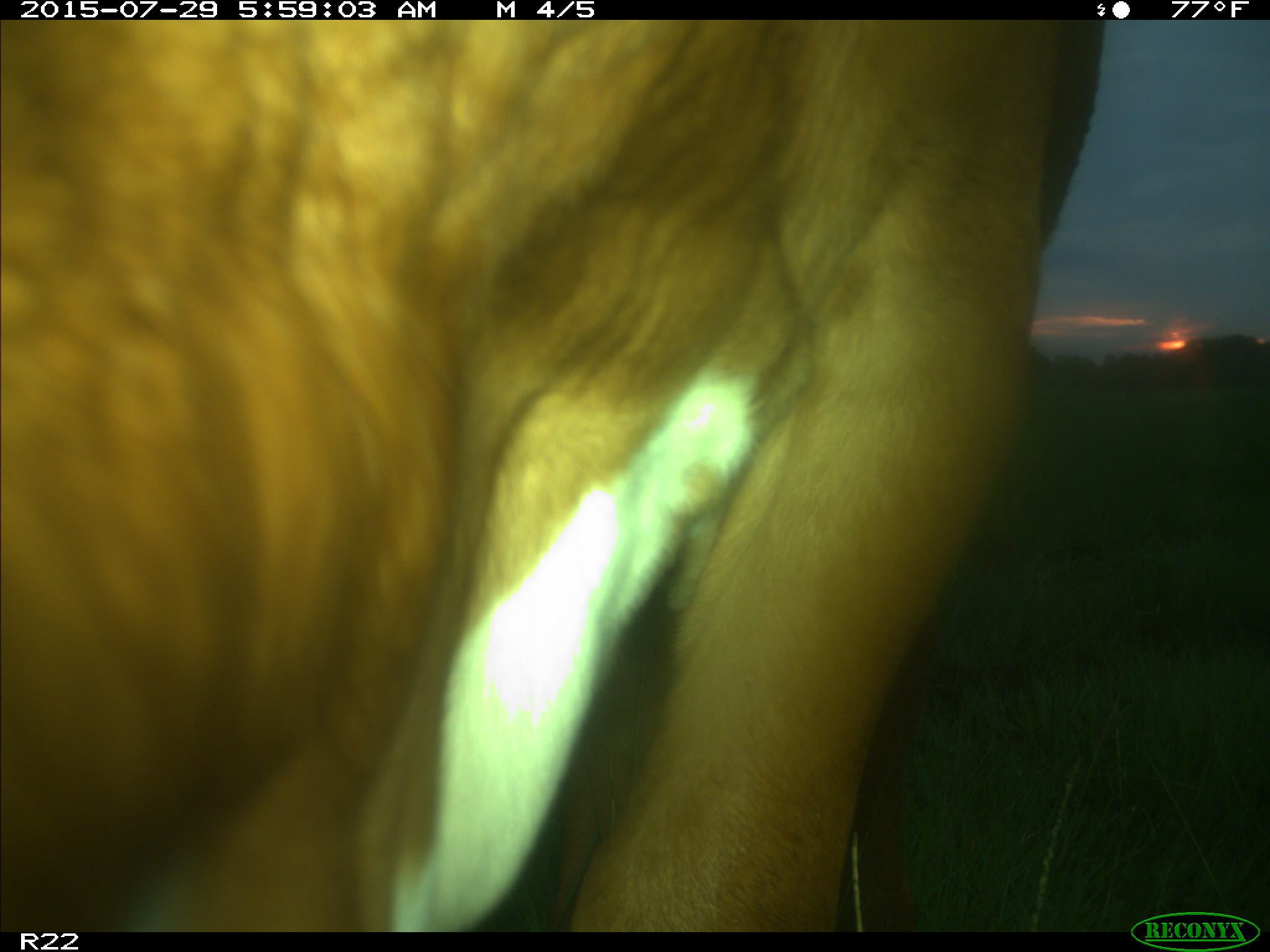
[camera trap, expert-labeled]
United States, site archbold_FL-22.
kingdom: Animalia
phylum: Chordata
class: Mammalia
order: Artiodactyla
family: Bovidae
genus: Bos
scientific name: Bos taurus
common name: domestic cow